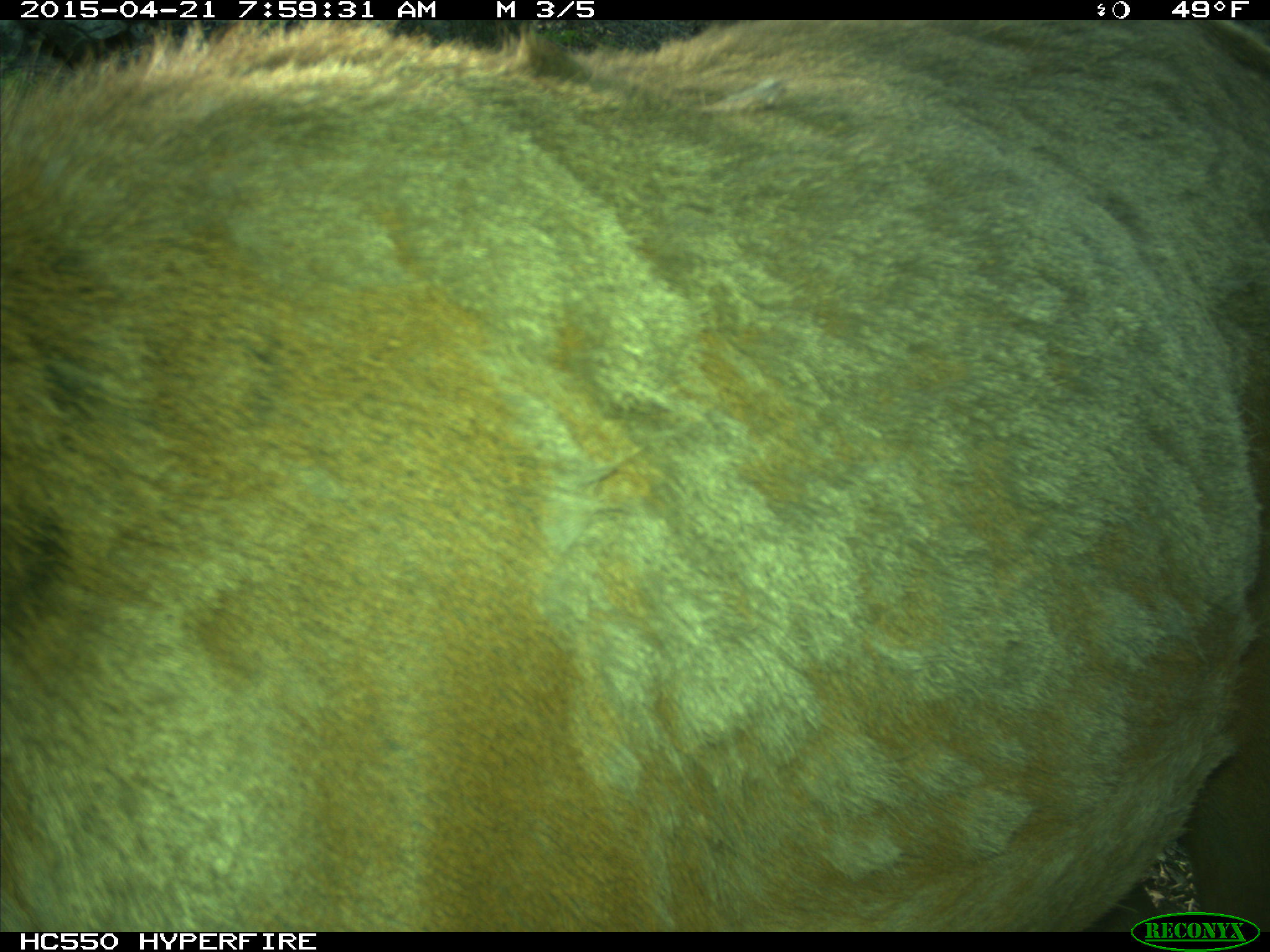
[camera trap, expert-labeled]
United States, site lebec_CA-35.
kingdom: Animalia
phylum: Chordata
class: Mammalia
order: Artiodactyla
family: Cervidae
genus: Cervus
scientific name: Cervus canadensis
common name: elk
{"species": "Cervus canadensis (elk)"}